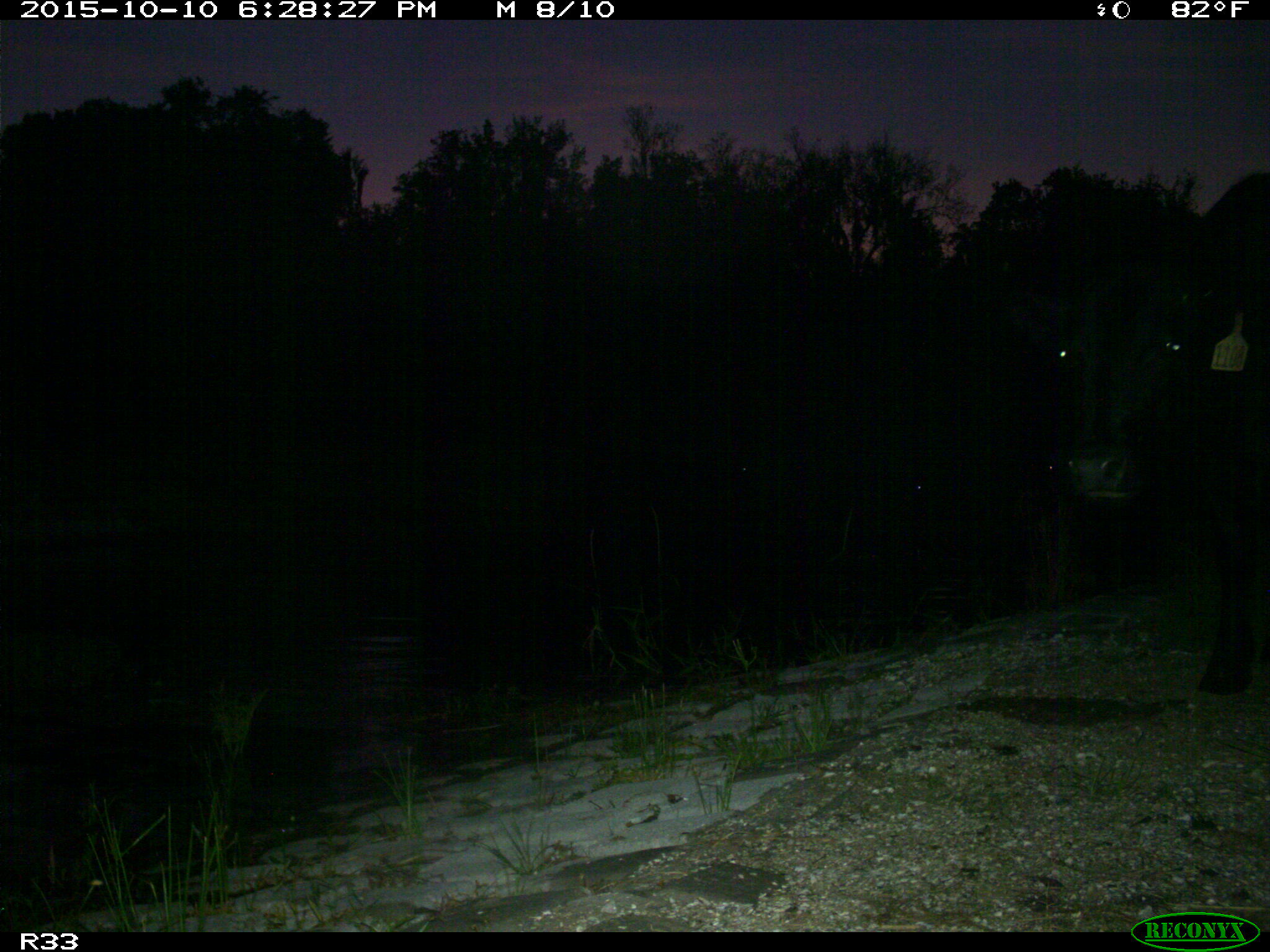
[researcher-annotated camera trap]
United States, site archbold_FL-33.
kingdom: Animalia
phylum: Chordata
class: Mammalia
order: Artiodactyla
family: Bovidae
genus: Bos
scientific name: Bos taurus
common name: domestic cow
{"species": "Bos taurus (domestic cow)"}